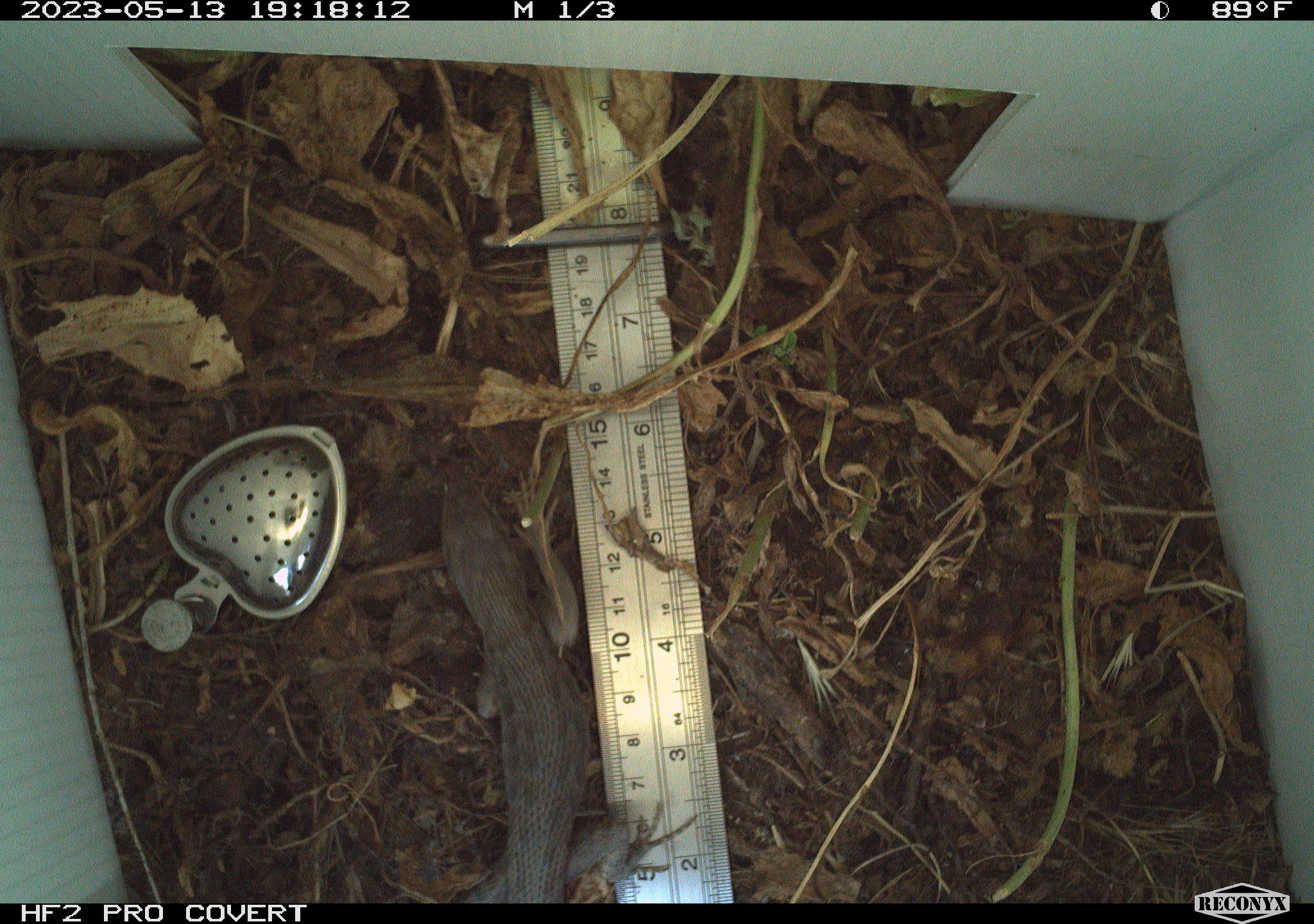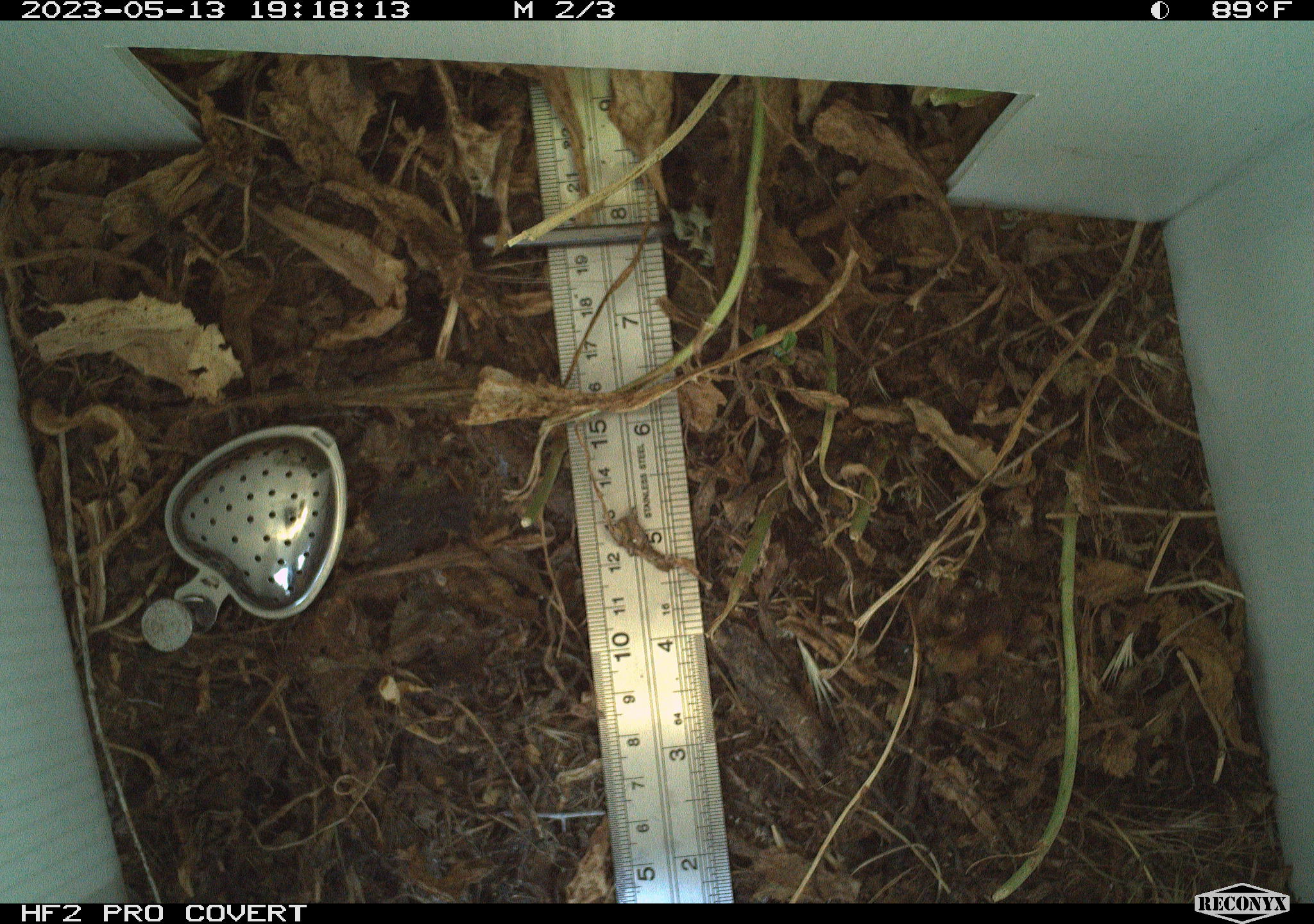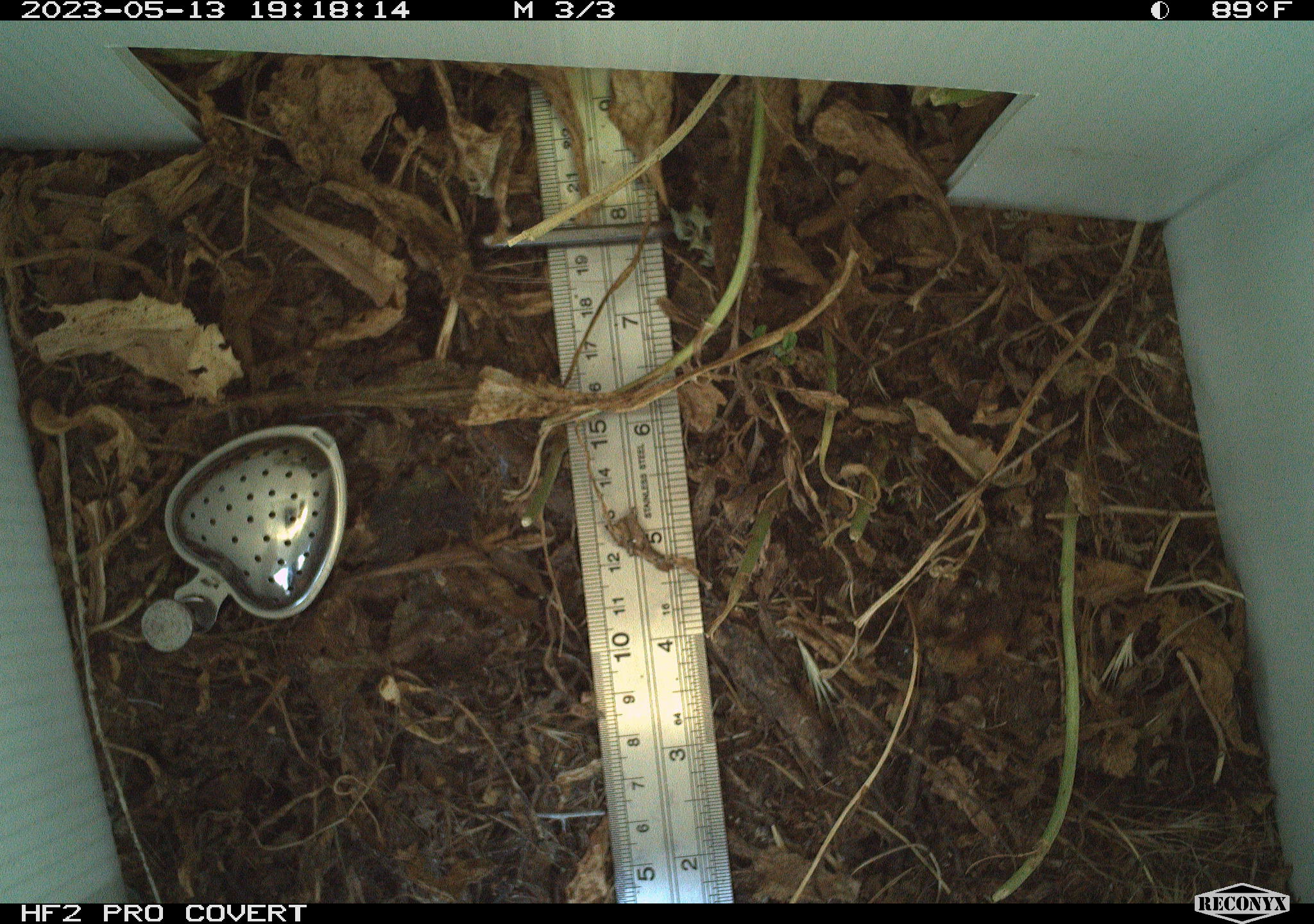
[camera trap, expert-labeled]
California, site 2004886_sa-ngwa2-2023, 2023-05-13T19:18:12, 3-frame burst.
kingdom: Animalia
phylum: Chordata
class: Reptilia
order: Squamata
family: Phrynosomatidae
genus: Uta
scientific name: Uta stansburiana elegans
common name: western side-blotched lizard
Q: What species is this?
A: Western side-blotched lizard (Uta stansburiana elegans).